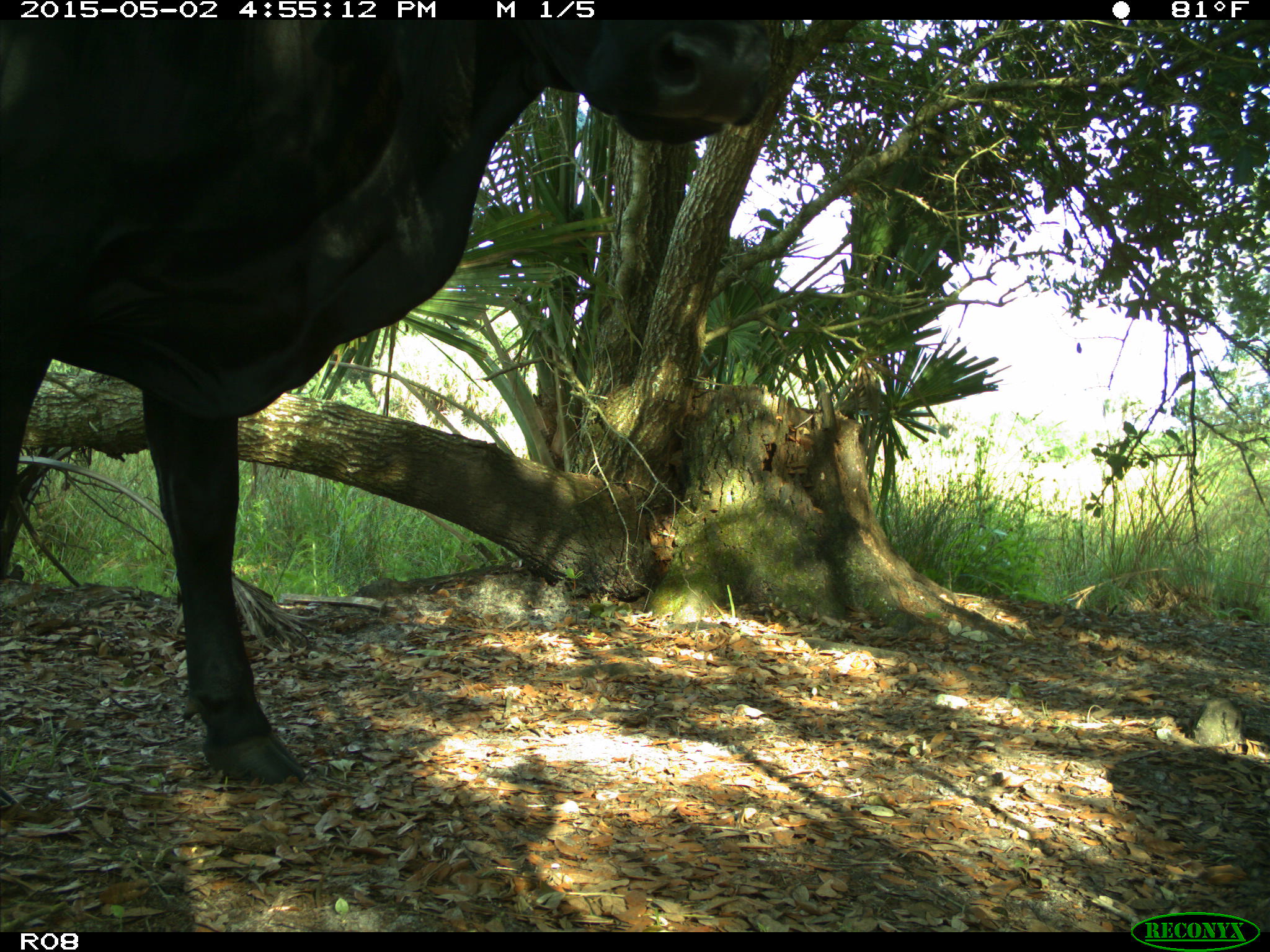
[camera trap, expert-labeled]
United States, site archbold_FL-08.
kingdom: Animalia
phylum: Chordata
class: Mammalia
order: Artiodactyla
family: Bovidae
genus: Bos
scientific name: Bos taurus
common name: domestic cow